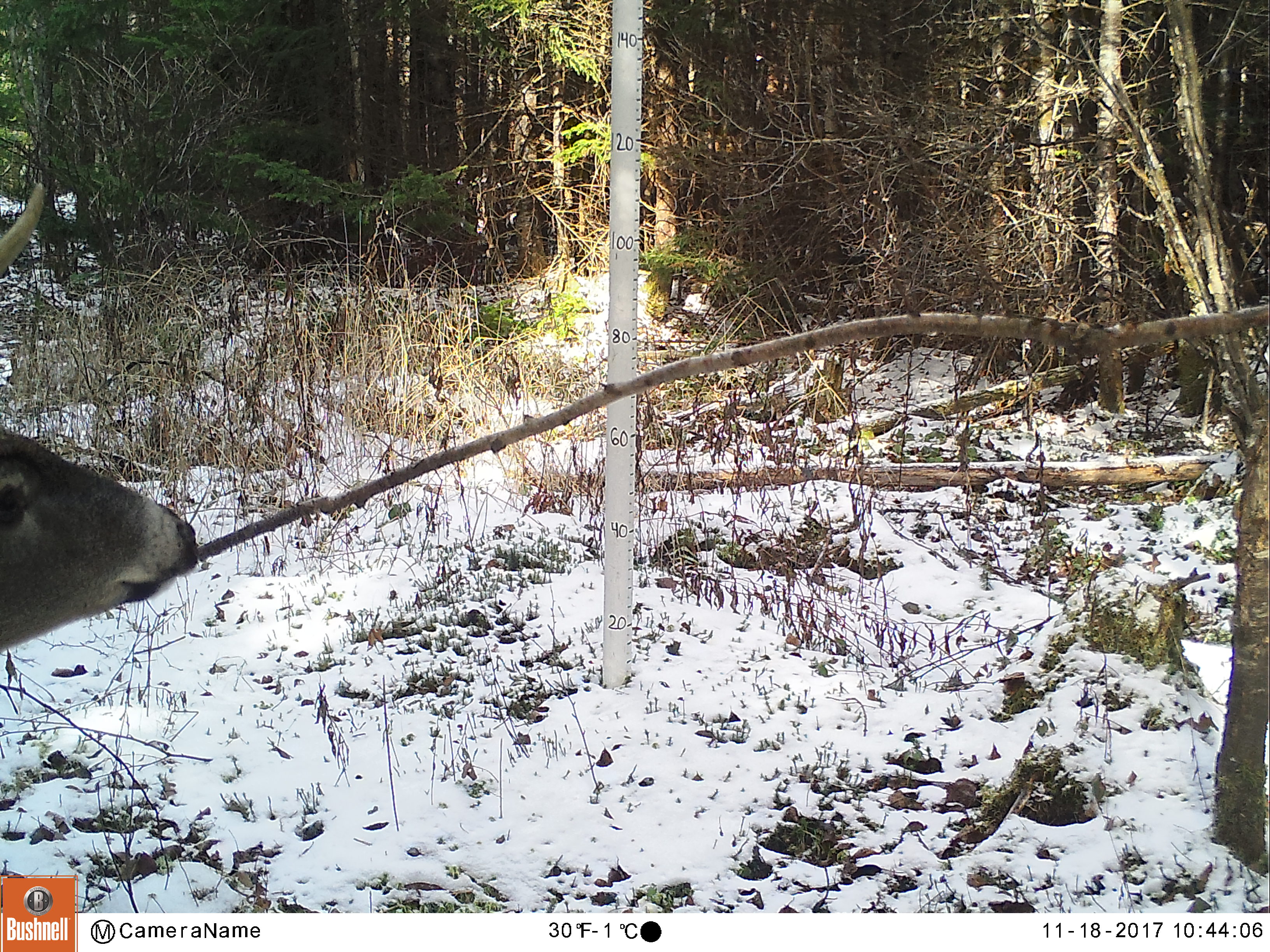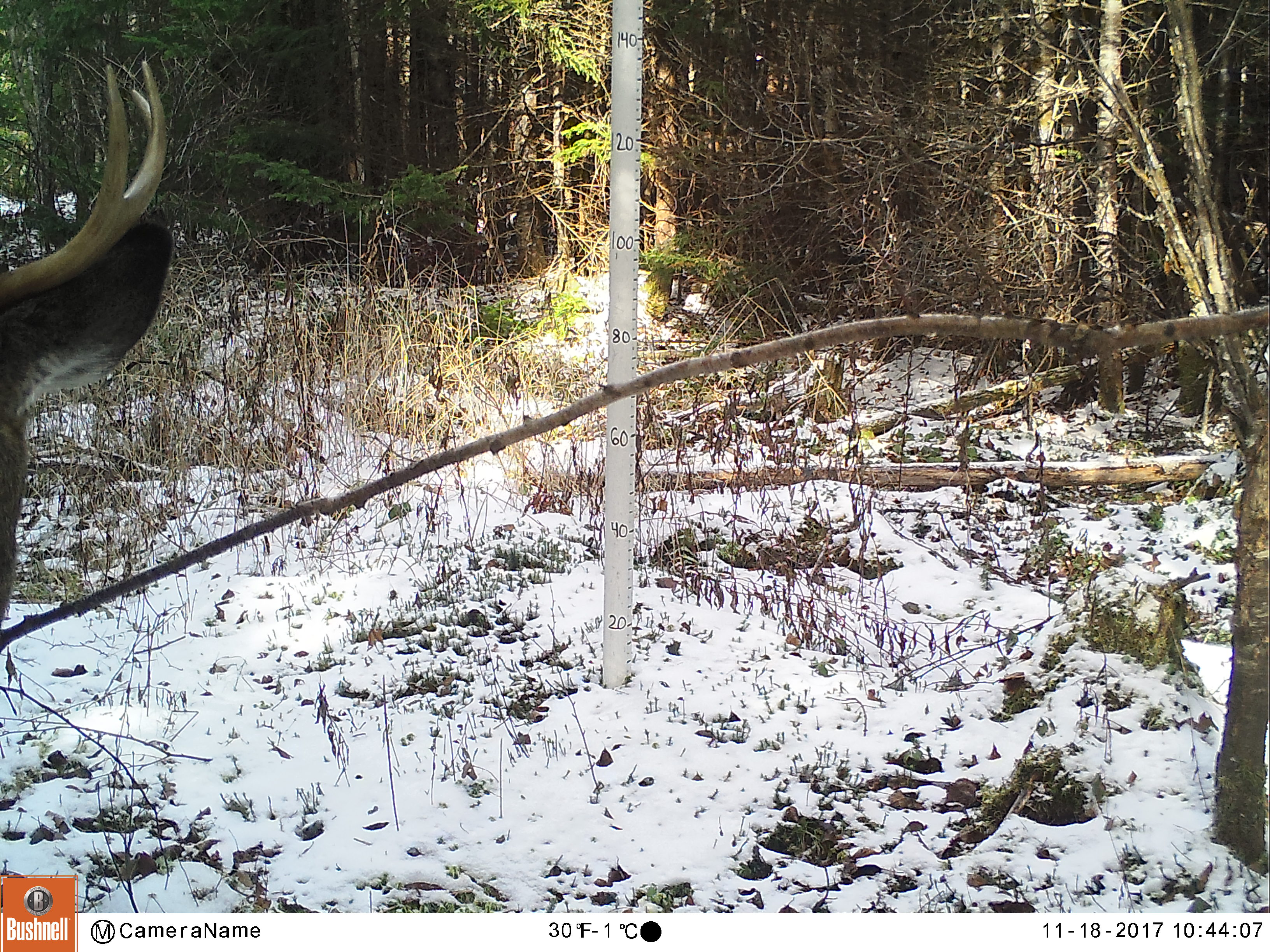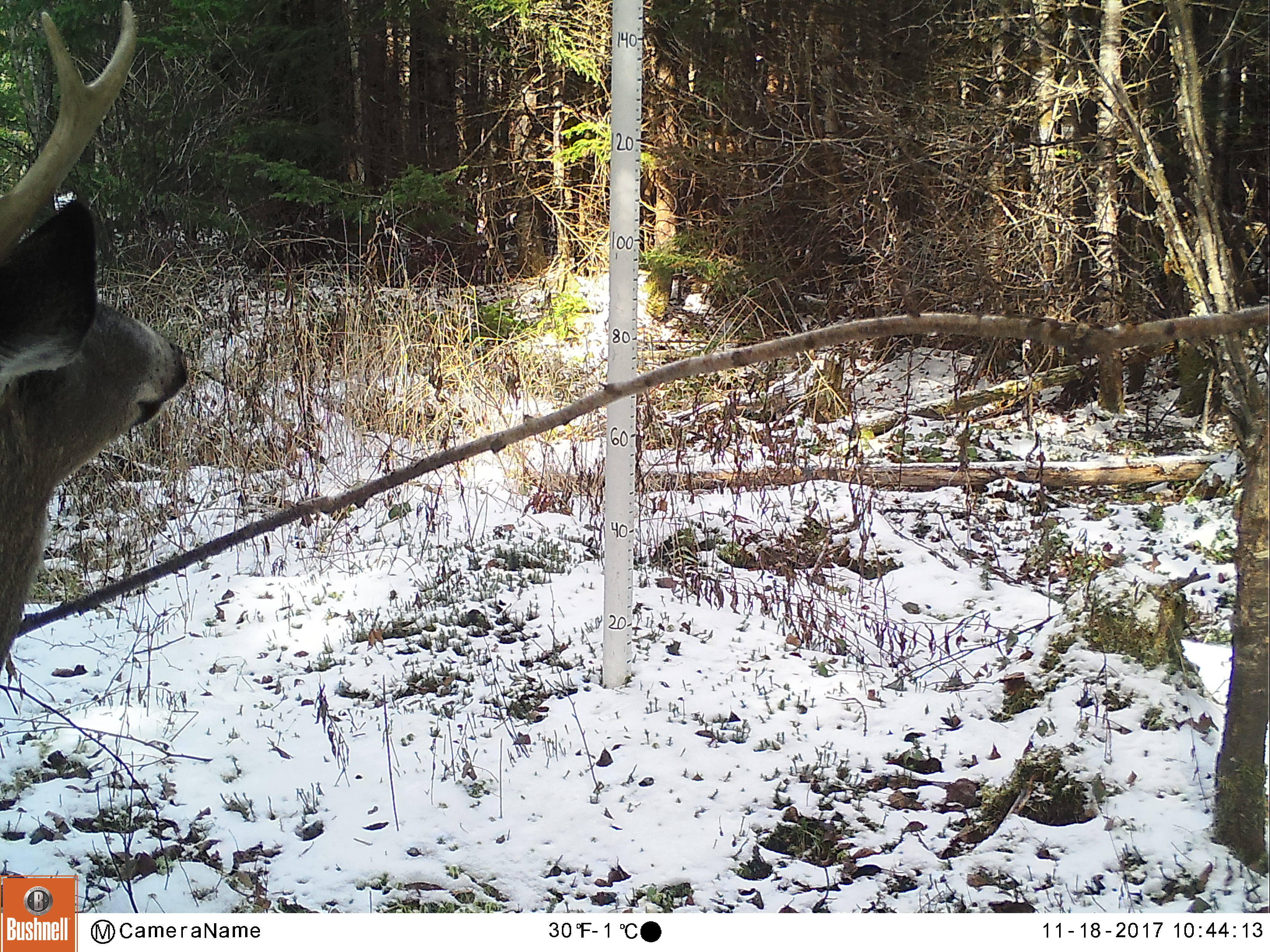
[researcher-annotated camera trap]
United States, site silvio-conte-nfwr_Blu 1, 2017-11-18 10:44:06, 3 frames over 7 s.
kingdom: Animalia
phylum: Chordata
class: Mammalia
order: Artiodactyla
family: Cervidae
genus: Odocoileus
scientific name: Odocoileus virginianus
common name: white-tailed deer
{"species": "white-tailed deer (Odocoileus virginianus)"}